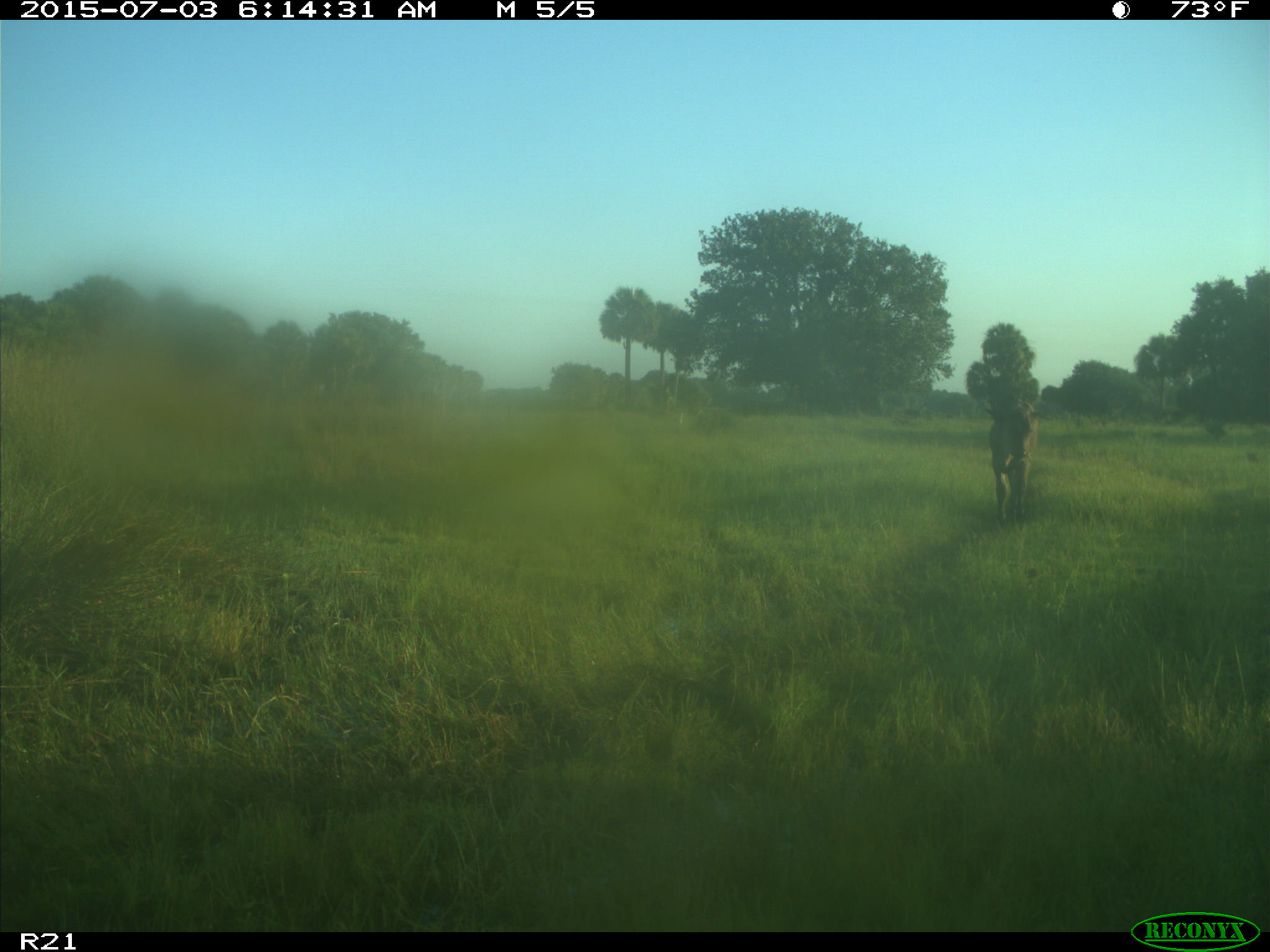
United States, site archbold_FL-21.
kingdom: Animalia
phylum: Chordata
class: Mammalia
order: Artiodactyla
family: Bovidae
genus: Bos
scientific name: Bos taurus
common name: domestic cow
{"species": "Bos taurus (domestic cow)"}